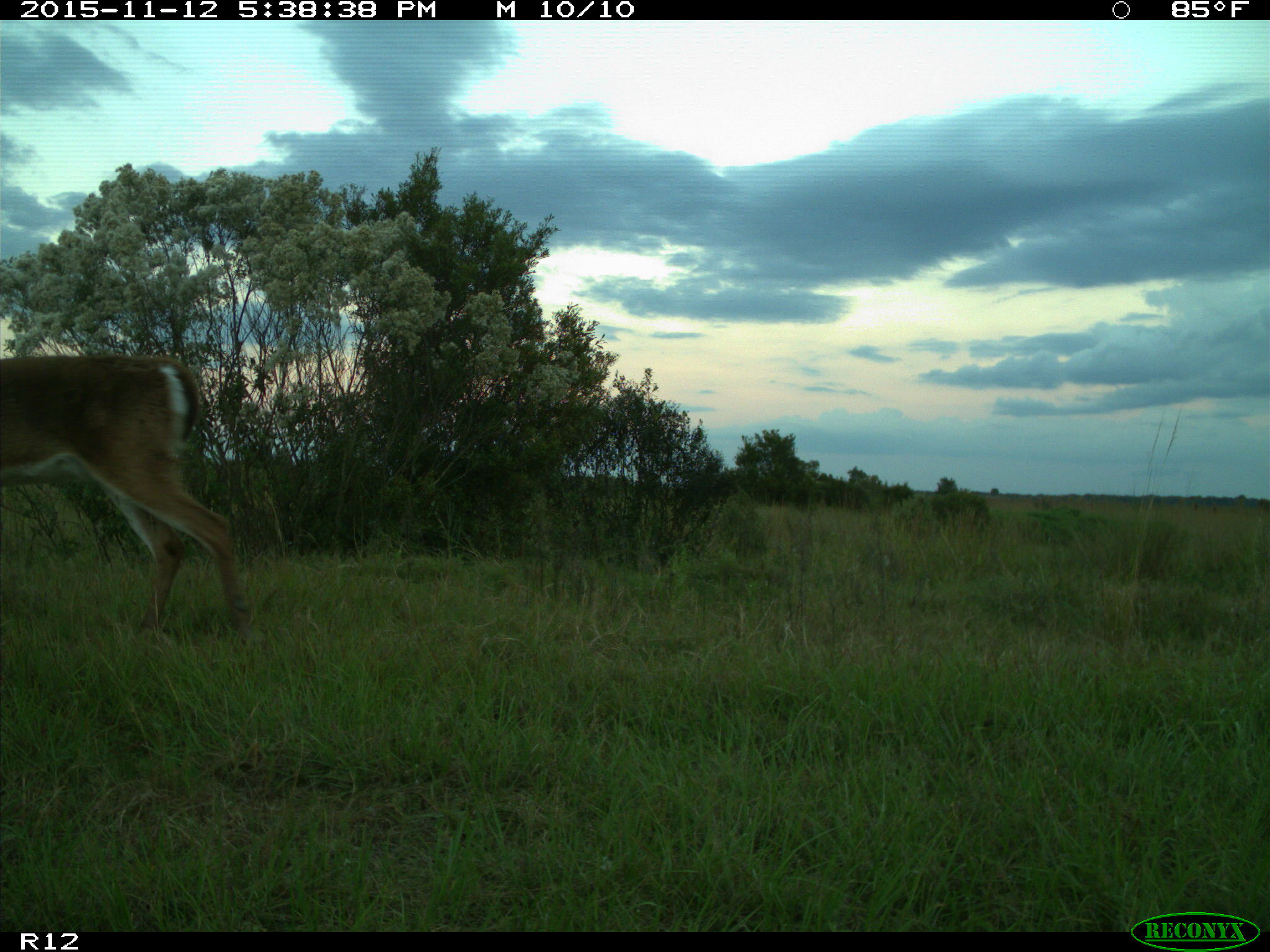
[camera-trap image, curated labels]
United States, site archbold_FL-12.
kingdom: Animalia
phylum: Chordata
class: Mammalia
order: Artiodactyla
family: Cervidae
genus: Odocoileus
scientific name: Odocoileus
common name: deer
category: unidentified deer